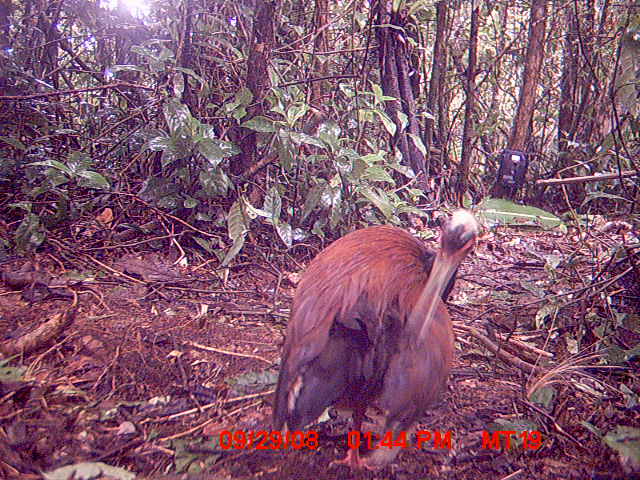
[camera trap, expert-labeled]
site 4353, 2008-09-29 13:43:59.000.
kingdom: Animalia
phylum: Chordata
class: Aves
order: Pelecaniformes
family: Threskiornithidae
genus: Lophotibis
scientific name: Lophotibis cristata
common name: madagascan ibis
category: lophotibis cristataa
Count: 1.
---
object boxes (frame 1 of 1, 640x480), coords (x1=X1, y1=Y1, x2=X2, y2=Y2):
lophotibis cristataa: (x1=269, y1=207, x2=479, y2=475)